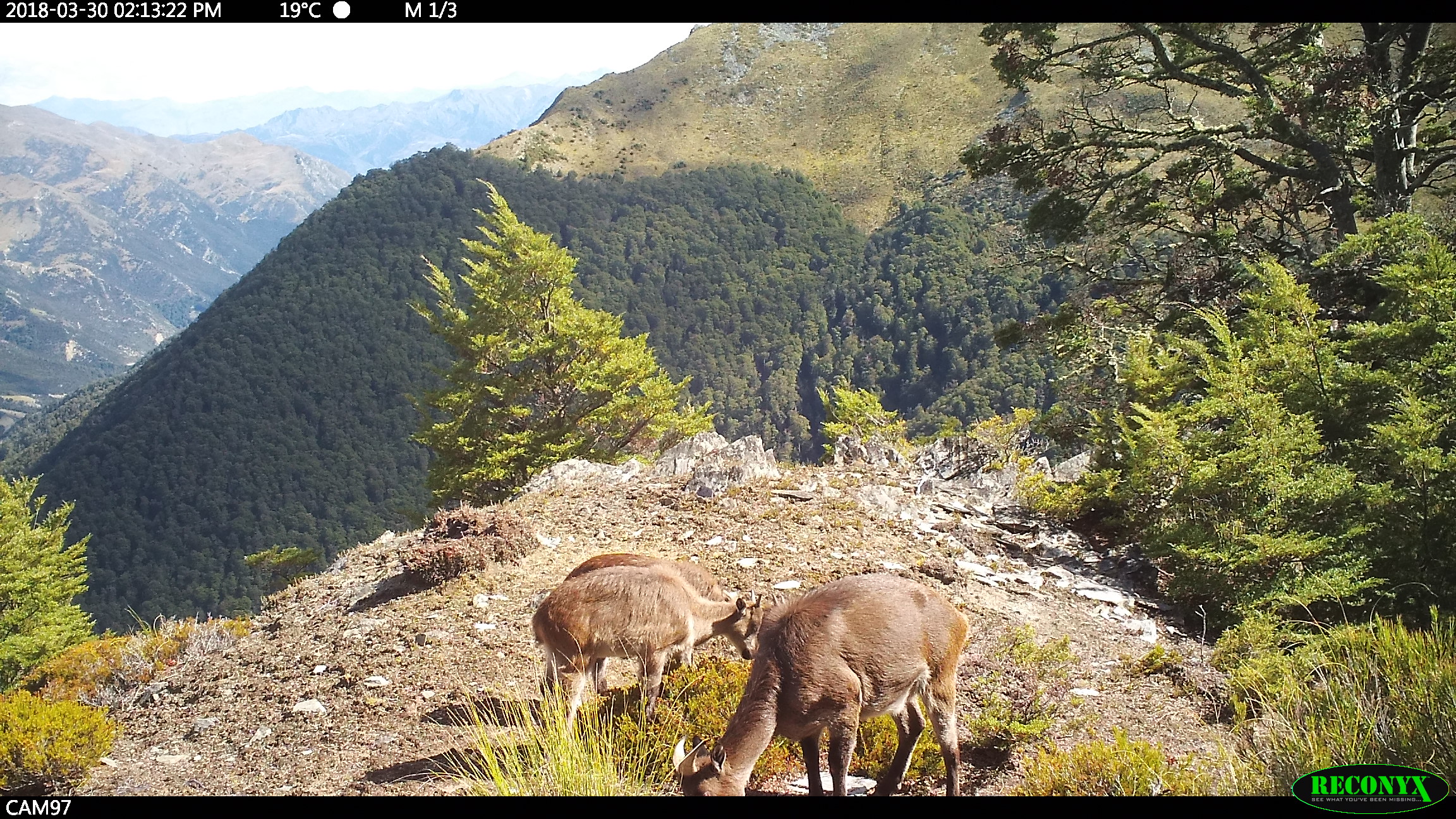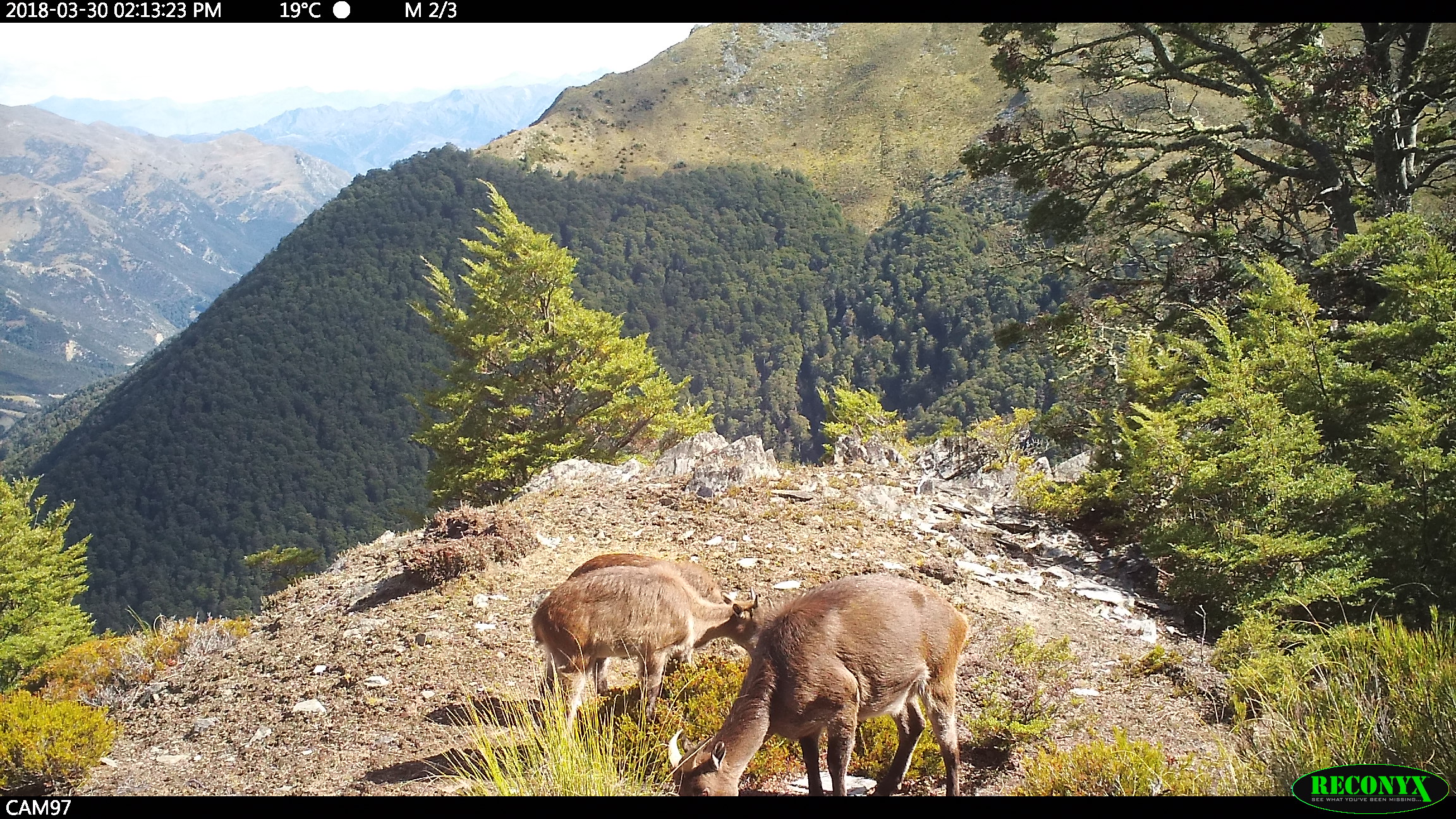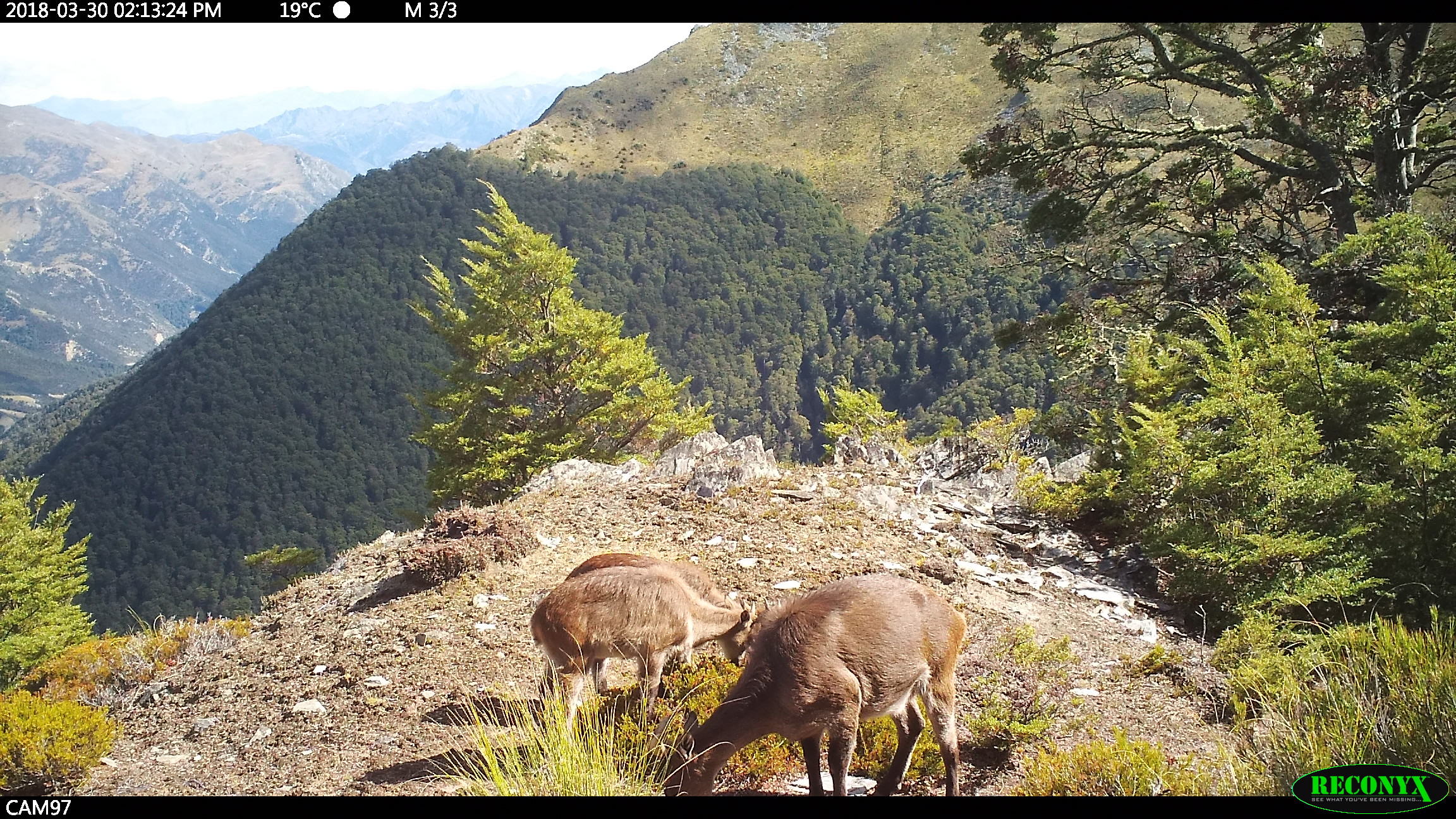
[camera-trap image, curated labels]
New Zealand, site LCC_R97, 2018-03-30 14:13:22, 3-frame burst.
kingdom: Animalia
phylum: Chordata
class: Mammalia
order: Artiodactyla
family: Bovidae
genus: Nilgiritragus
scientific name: Nilgiritragus hylocrius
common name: tahr